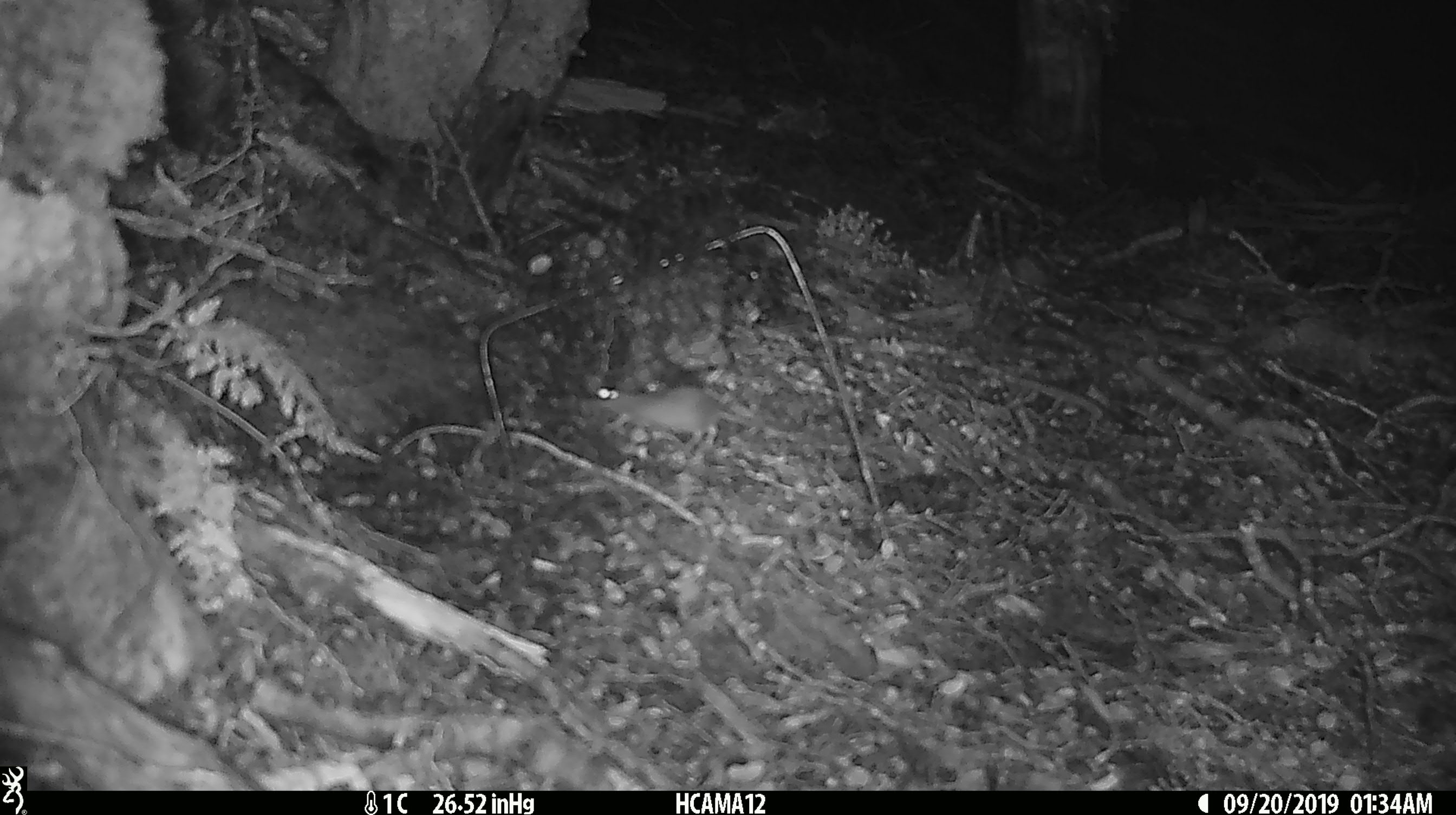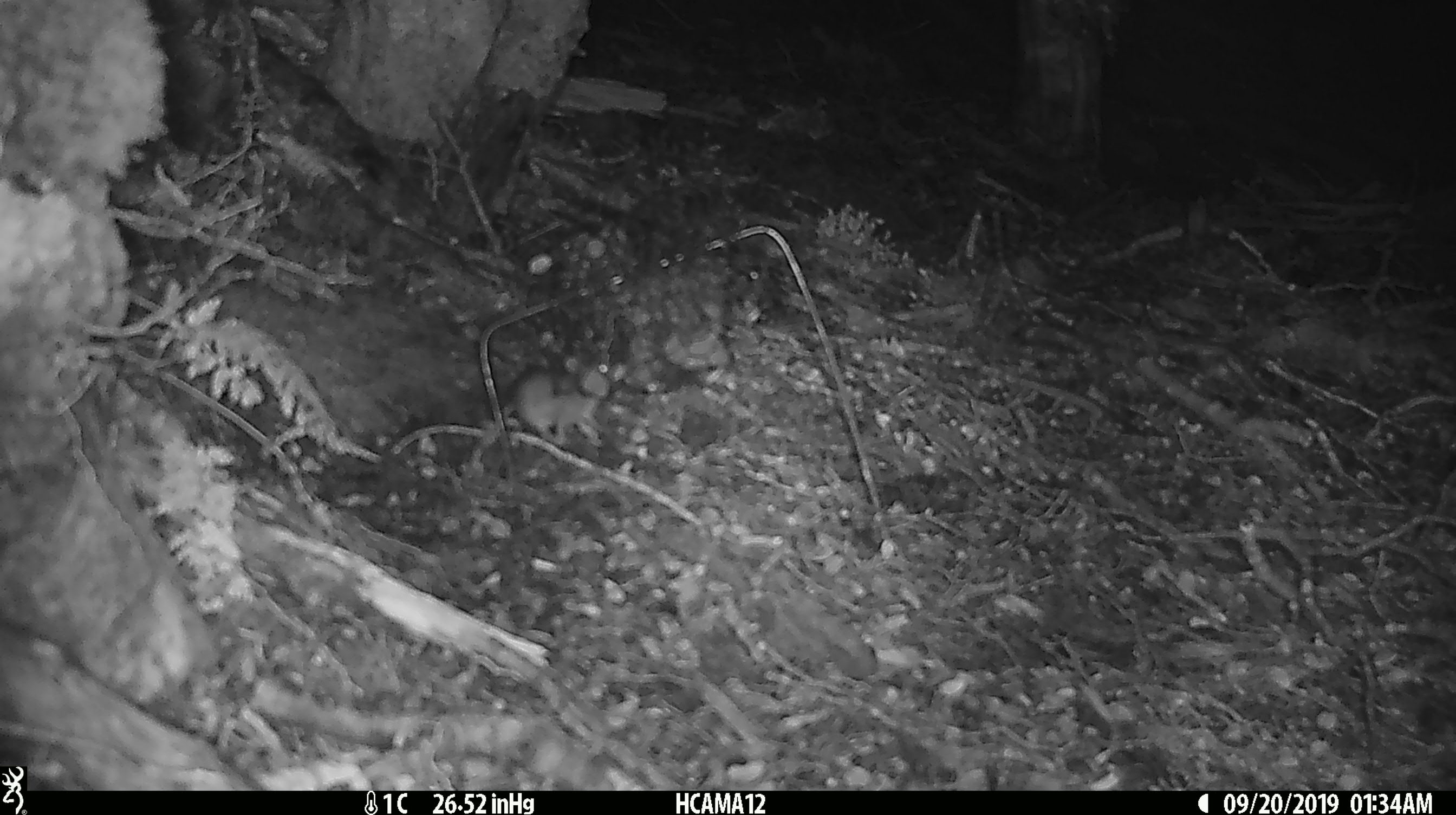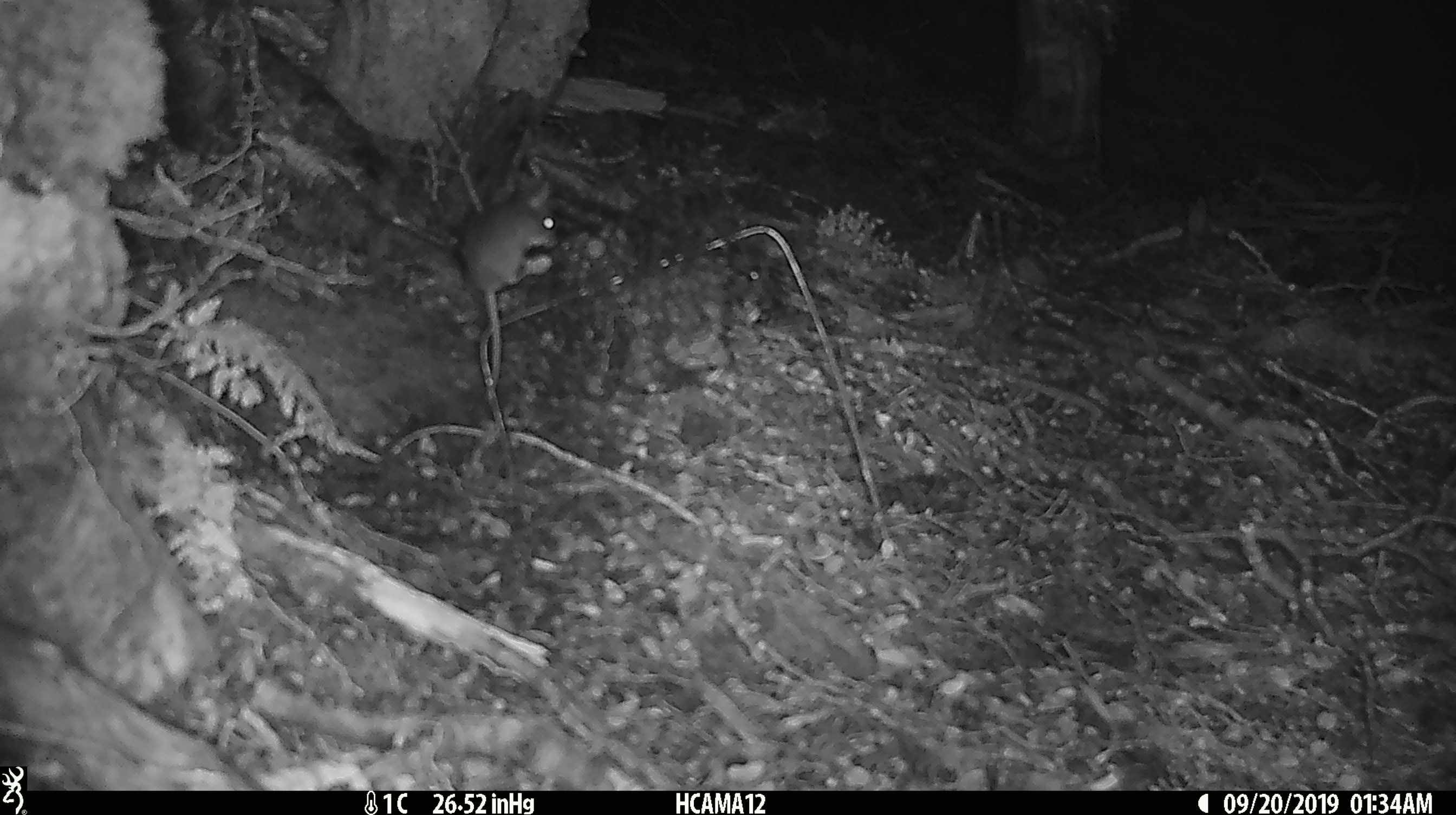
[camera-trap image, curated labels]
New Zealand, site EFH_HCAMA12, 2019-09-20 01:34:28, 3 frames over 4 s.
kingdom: Animalia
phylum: Chordata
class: Mammalia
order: Rodentia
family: Muridae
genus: Mus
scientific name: Mus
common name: mouse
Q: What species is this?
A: Mouse (Mus).